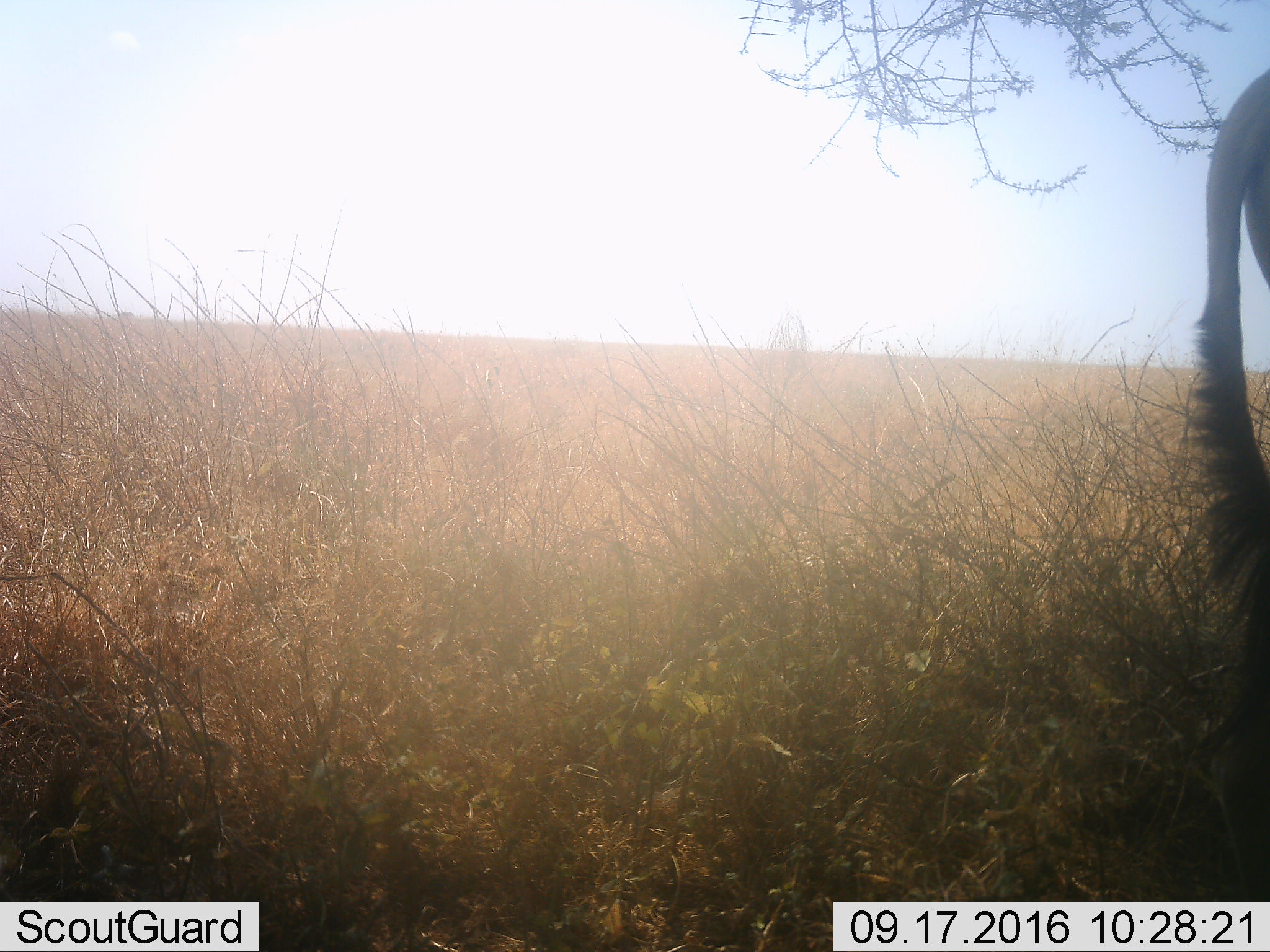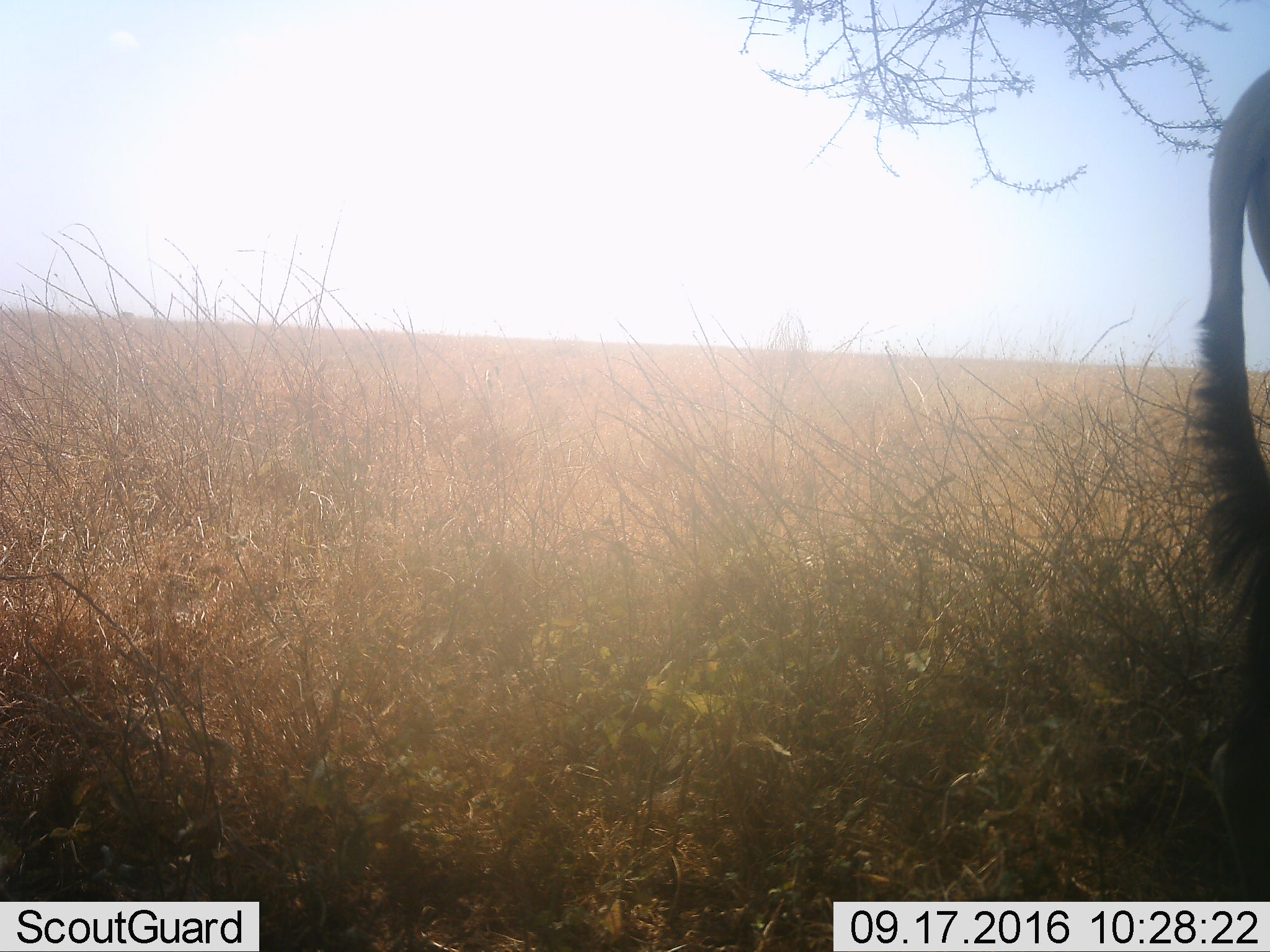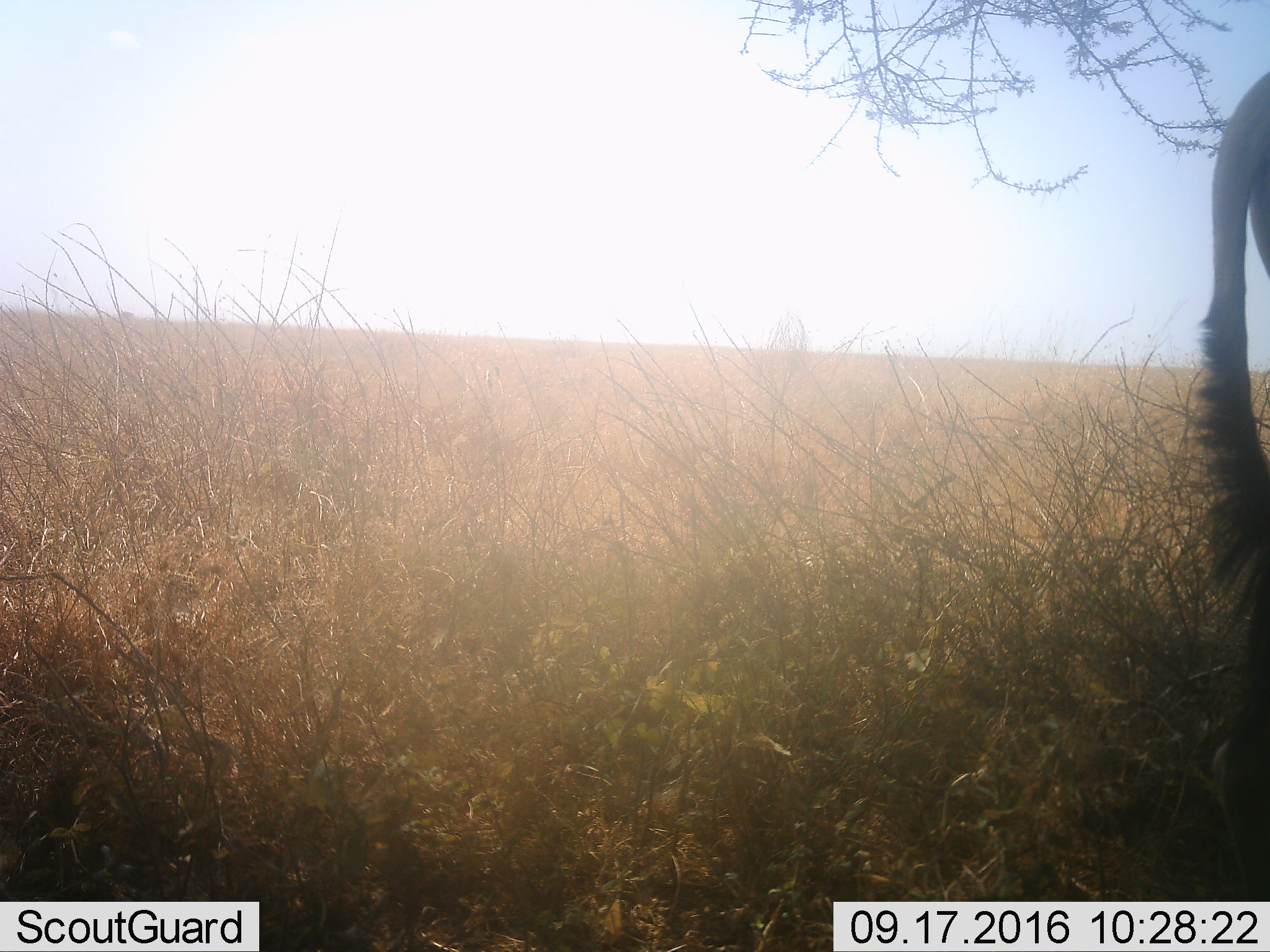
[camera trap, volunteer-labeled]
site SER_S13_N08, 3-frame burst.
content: unidentified animal